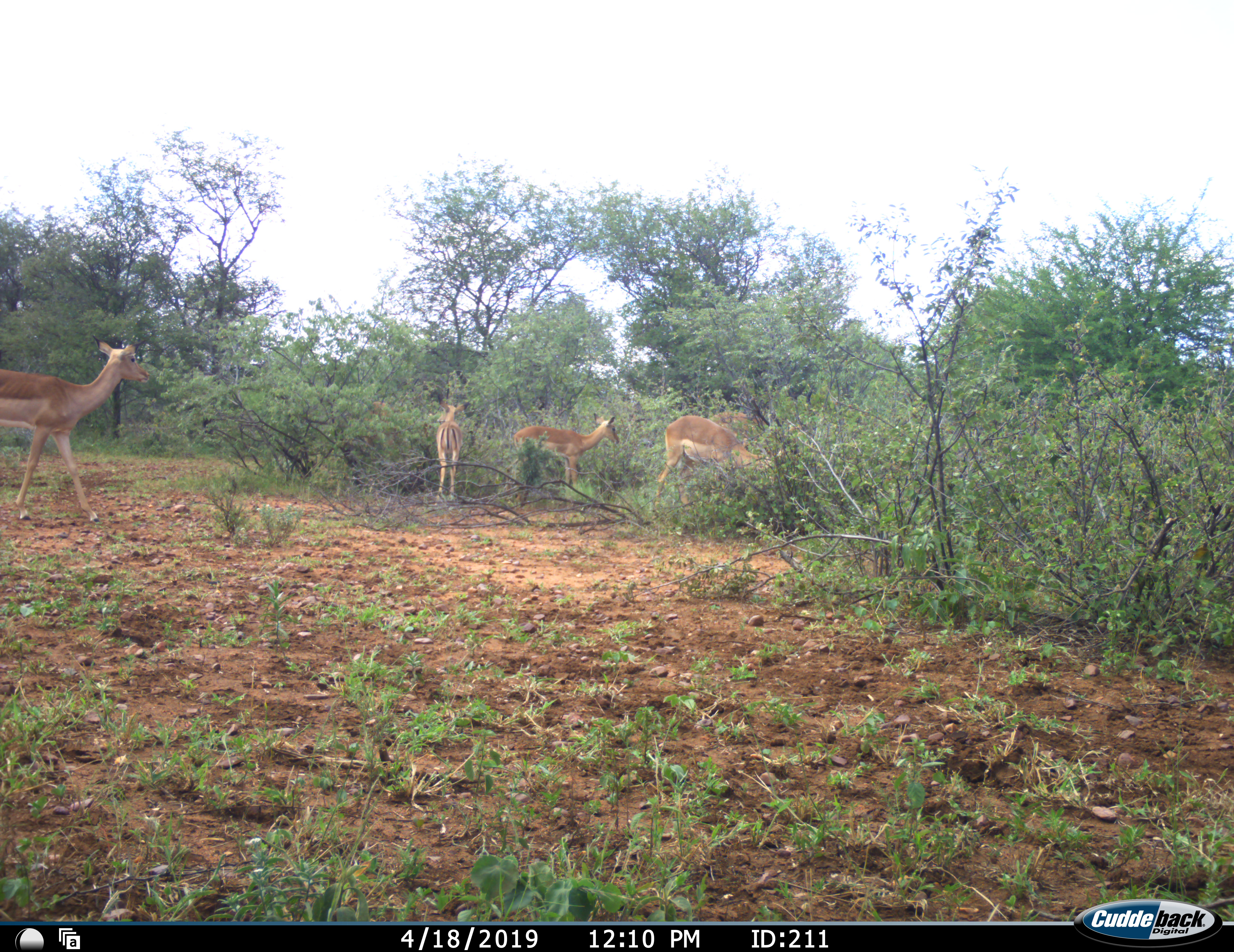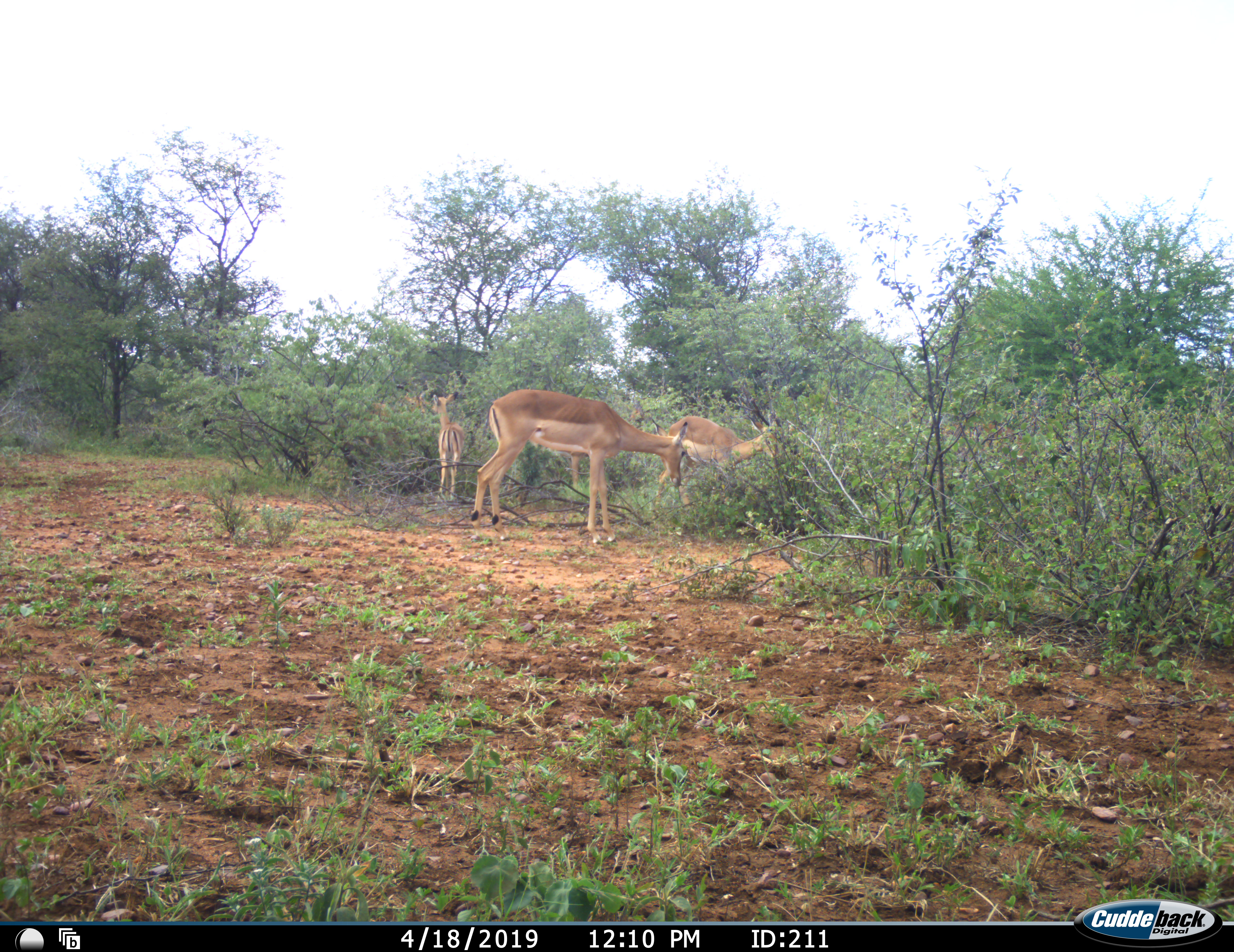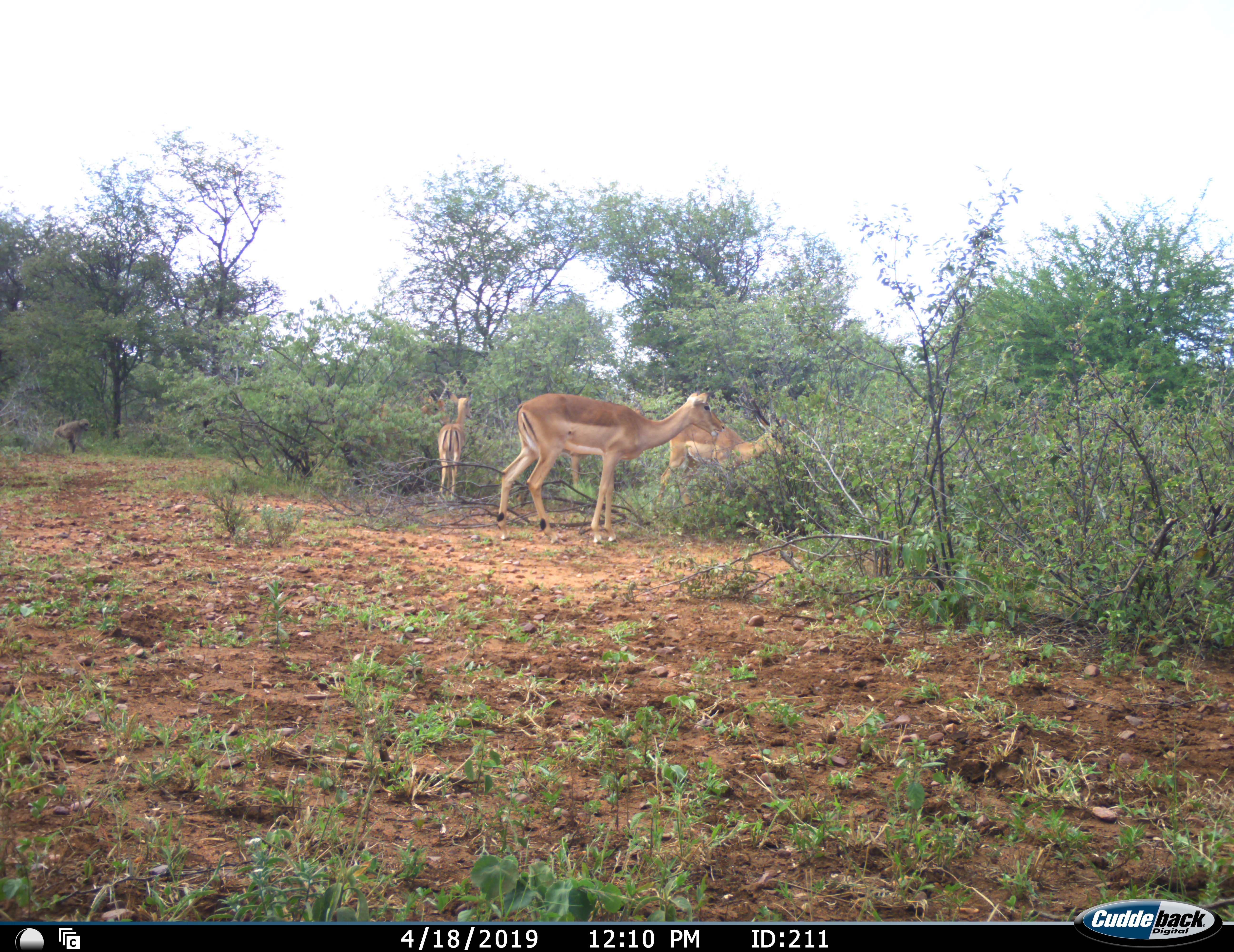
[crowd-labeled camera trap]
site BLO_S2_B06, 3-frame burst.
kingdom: Animalia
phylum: Chordata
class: Mammalia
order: Primates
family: Cercopithecidae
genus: Papio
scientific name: Papio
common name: baboon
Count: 1.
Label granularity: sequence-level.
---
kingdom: Animalia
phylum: Chordata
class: Mammalia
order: Artiodactyla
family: Bovidae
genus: Aepyceros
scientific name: Aepyceros melampus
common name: impala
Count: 5.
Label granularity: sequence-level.